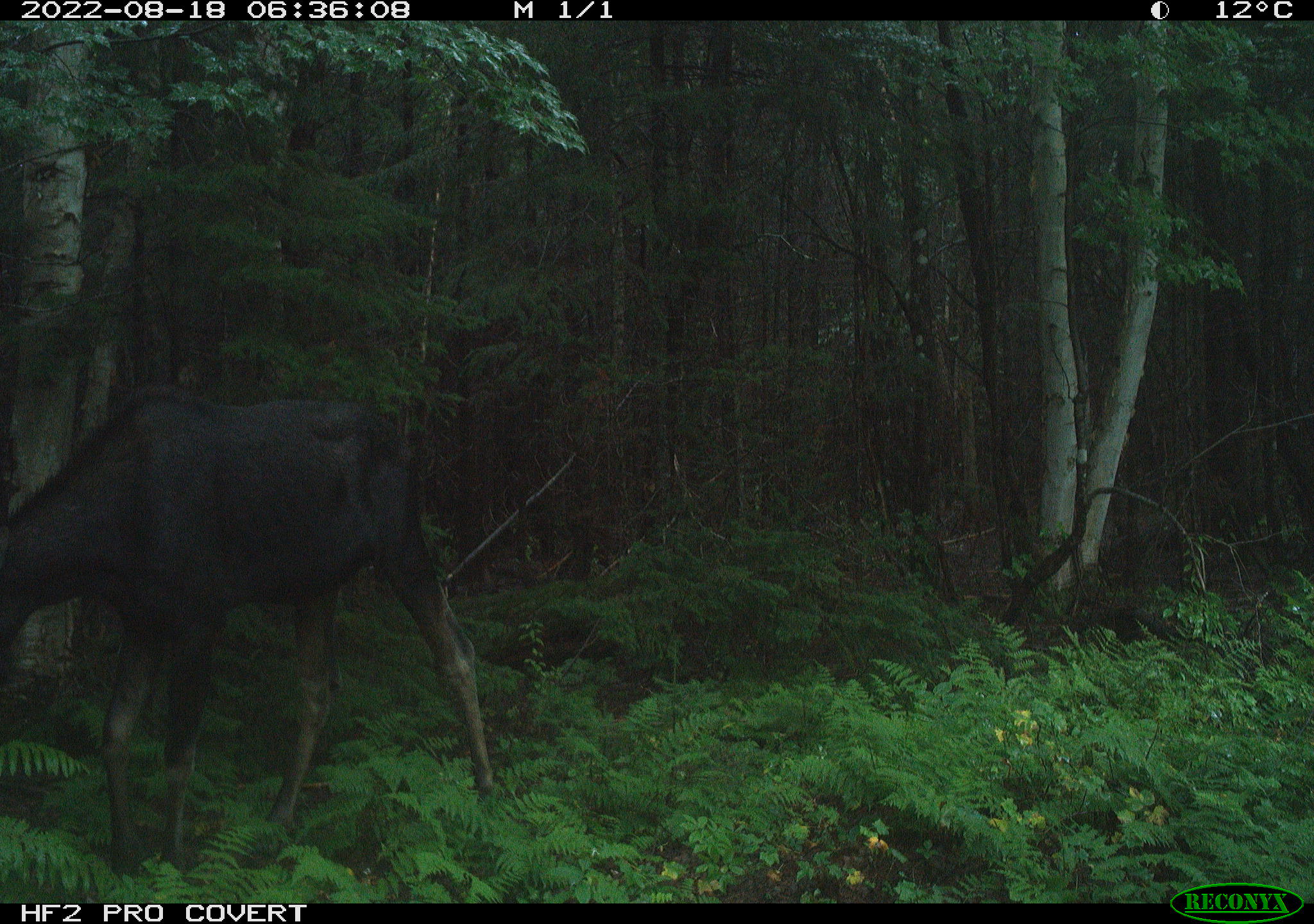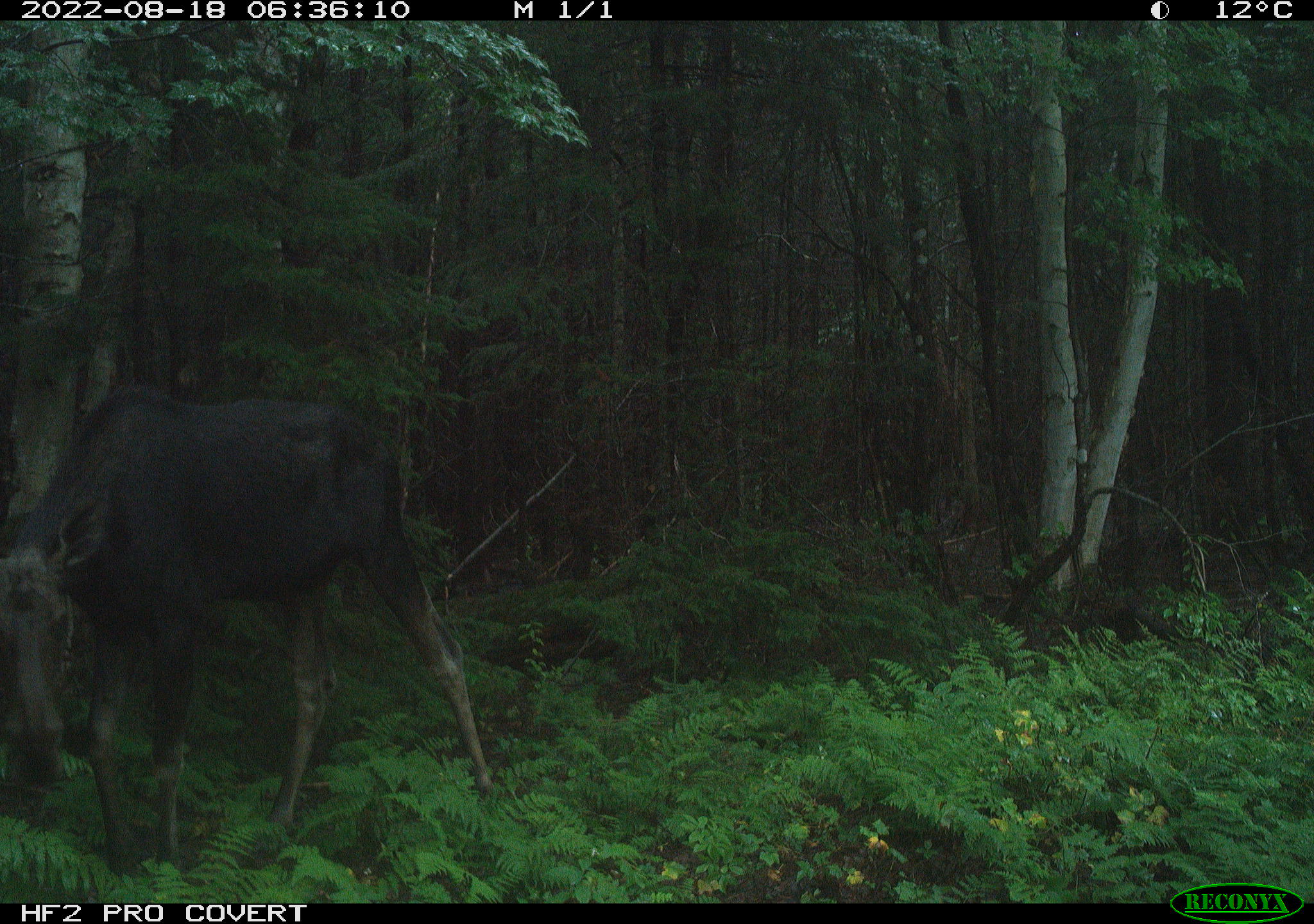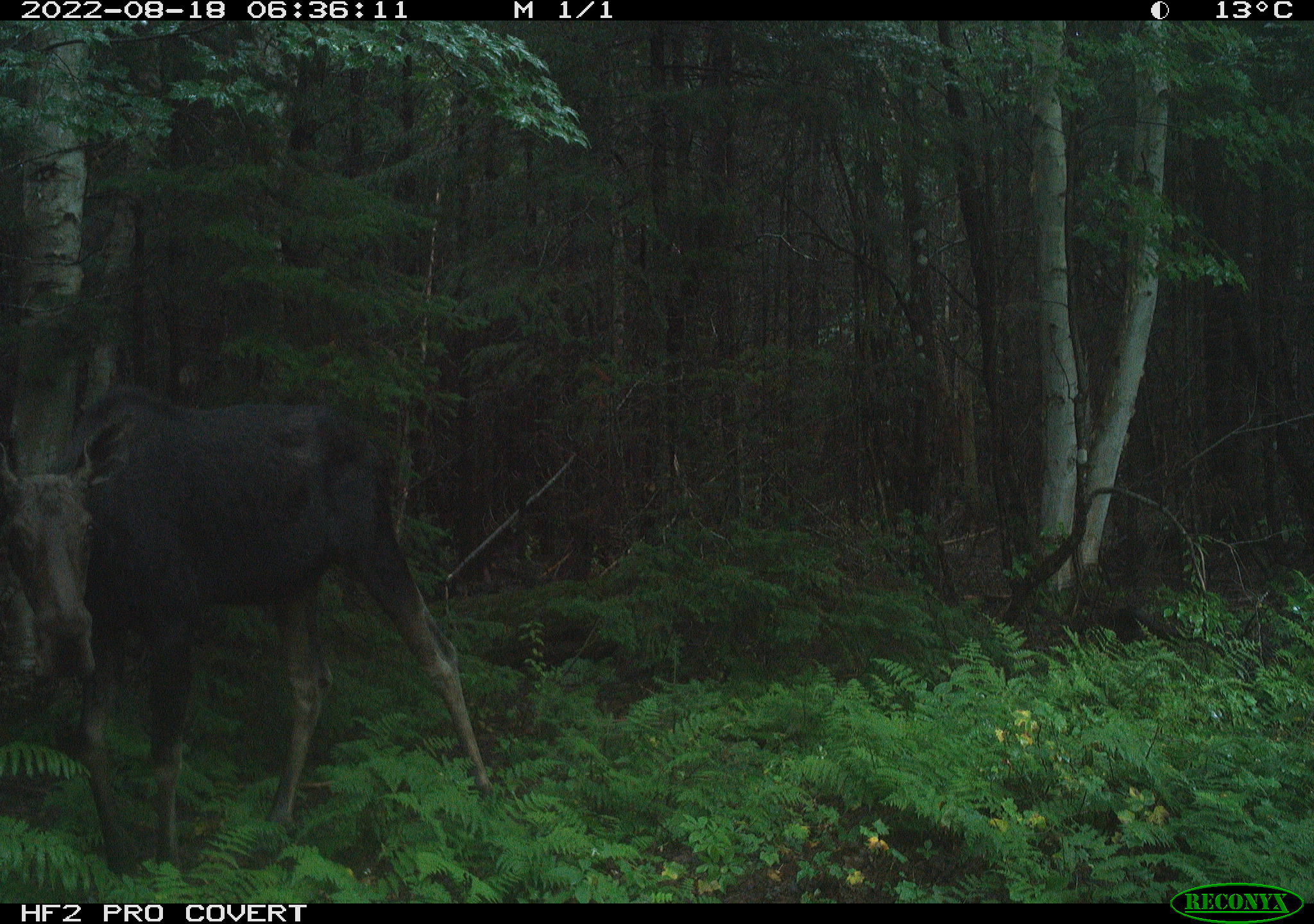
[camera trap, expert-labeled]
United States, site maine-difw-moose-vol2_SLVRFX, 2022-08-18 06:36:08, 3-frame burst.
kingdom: Animalia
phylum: Chordata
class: Mammalia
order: Artiodactyla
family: Cervidae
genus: Alces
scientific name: Alces alces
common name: moose